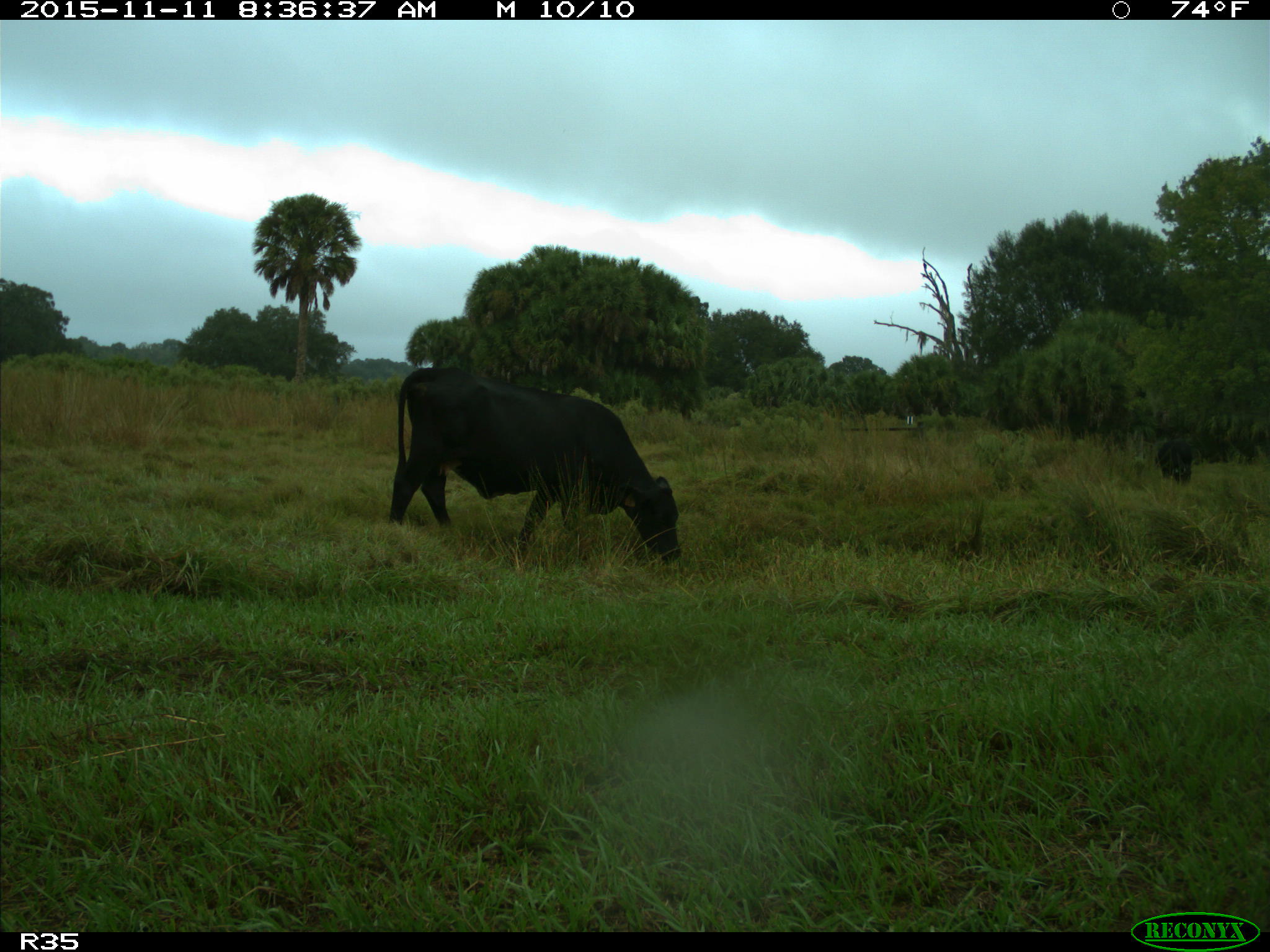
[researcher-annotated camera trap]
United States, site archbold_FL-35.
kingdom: Animalia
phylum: Chordata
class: Mammalia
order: Artiodactyla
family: Bovidae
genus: Bos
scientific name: Bos taurus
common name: domestic cow